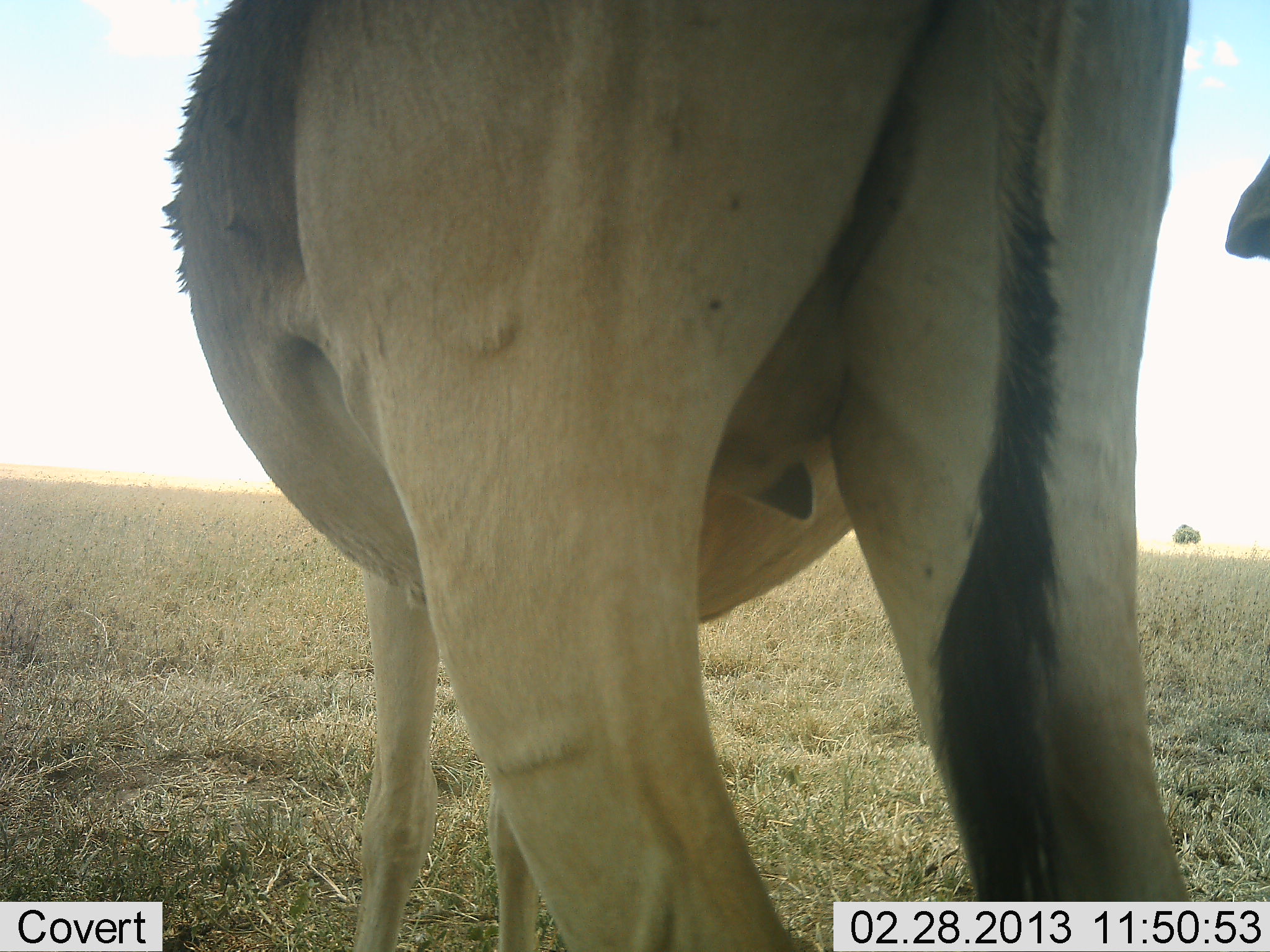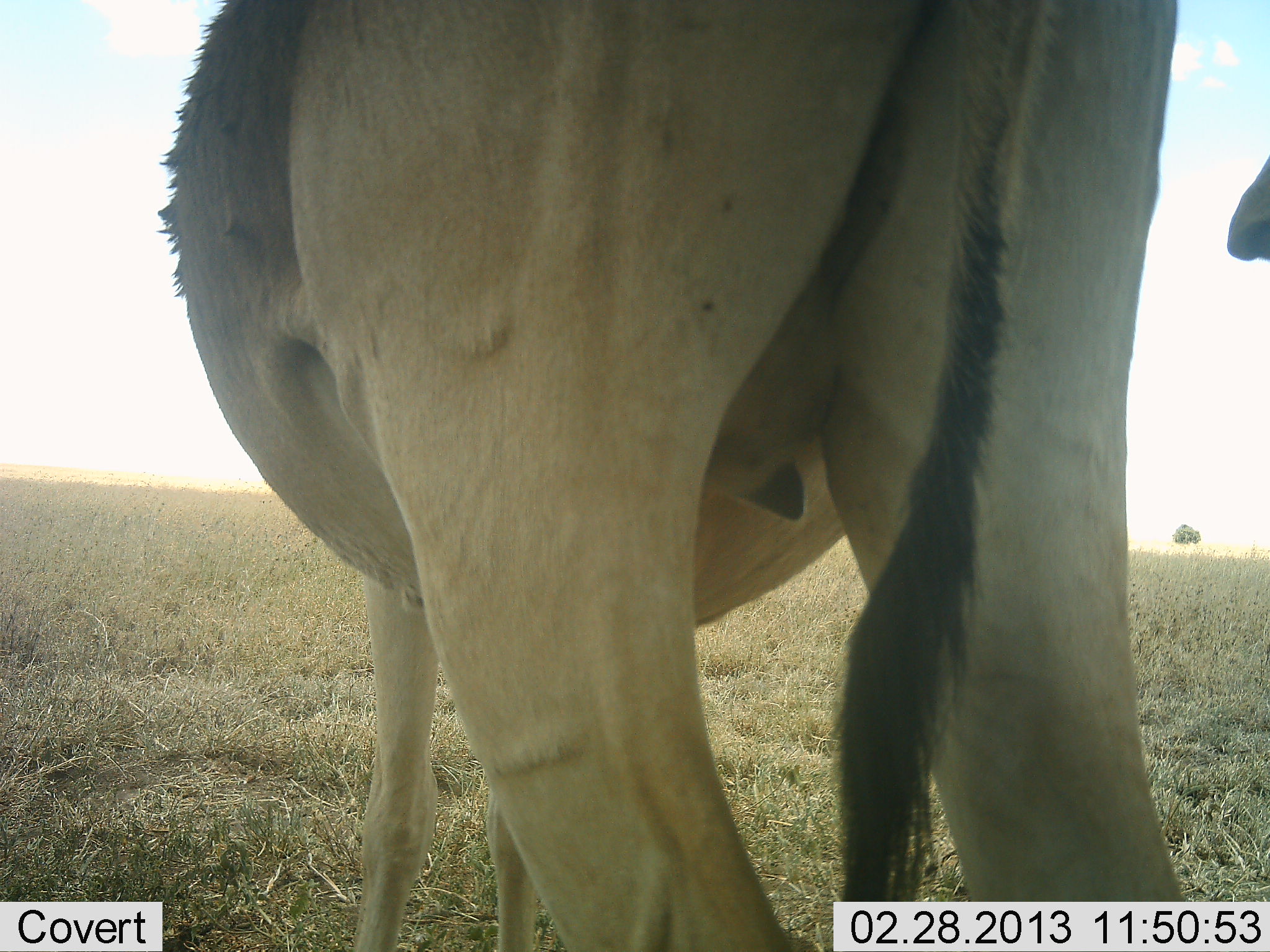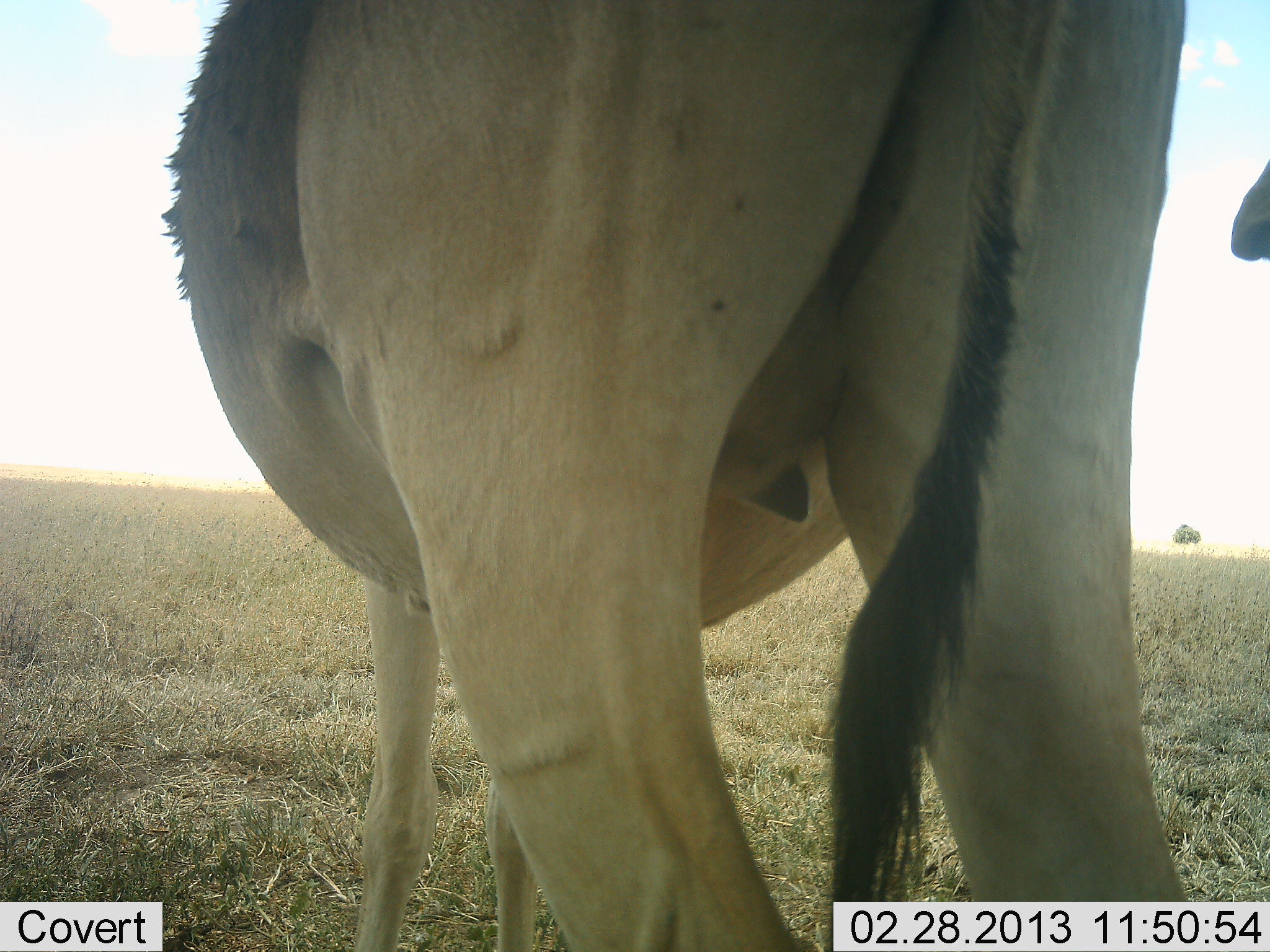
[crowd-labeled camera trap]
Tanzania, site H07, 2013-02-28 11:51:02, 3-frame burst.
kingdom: Animalia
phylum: Chordata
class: Mammalia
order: Artiodactyla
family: Bovidae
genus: Alcelaphus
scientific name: Alcelaphus buselaphus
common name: hartebeest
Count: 2.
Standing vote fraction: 100%.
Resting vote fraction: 0%.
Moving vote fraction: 0%.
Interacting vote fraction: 0%.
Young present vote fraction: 0%.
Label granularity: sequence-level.